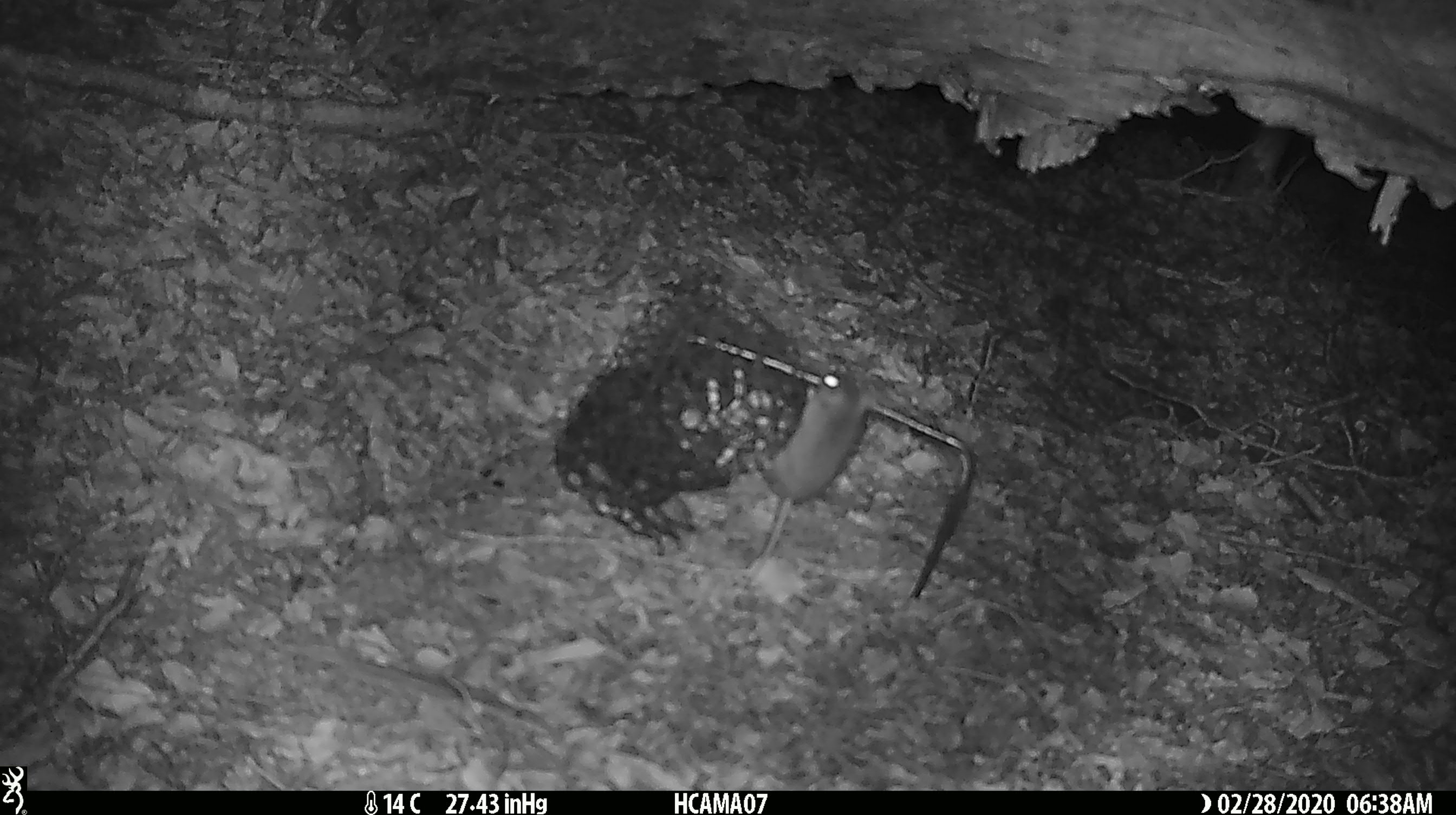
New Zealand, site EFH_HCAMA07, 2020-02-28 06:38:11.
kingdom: Animalia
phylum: Chordata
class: Mammalia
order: Rodentia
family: Muridae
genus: Mus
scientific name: Mus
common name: mouse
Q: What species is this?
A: Mouse (Mus).